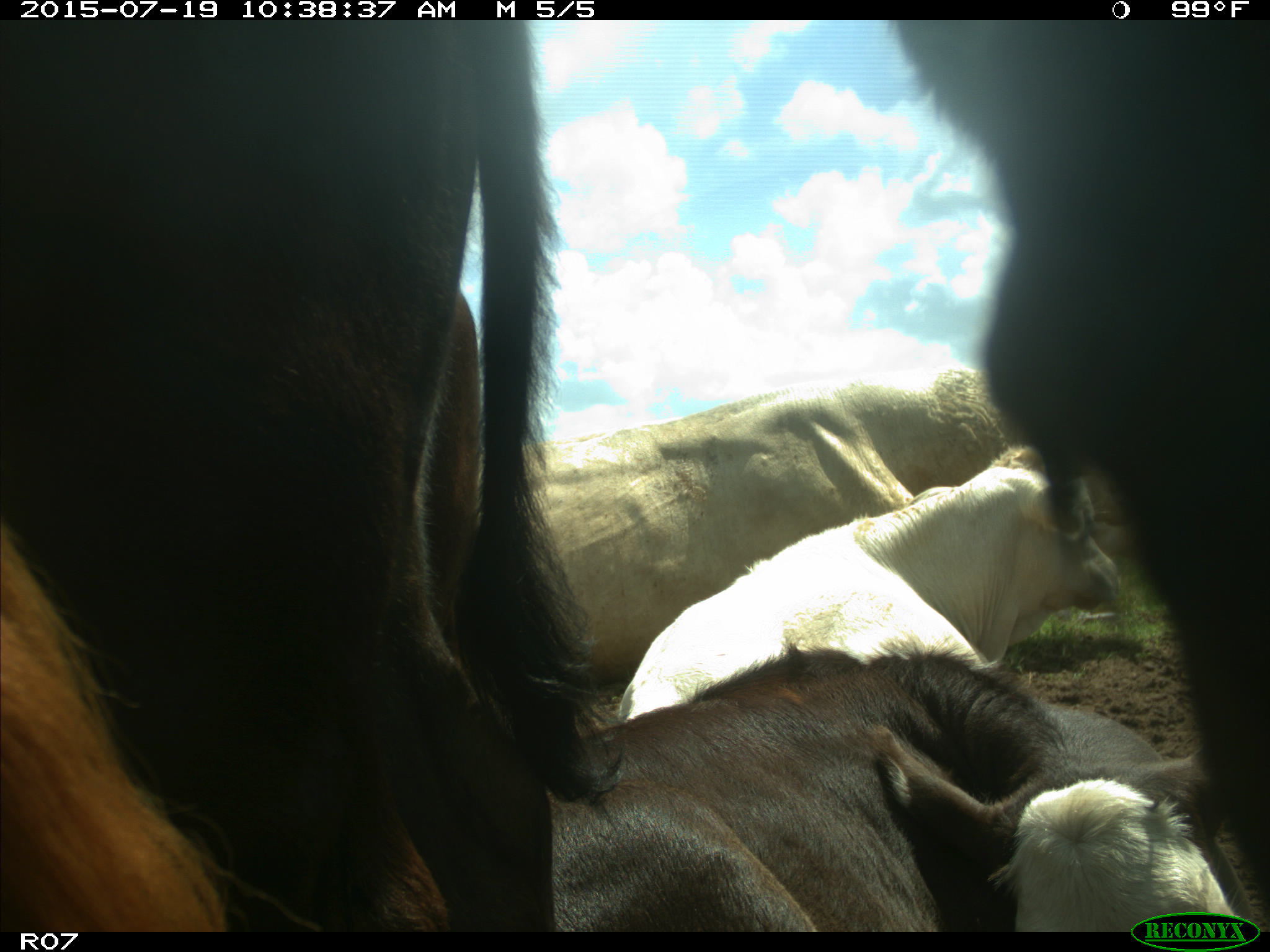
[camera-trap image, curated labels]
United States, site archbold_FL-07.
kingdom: Animalia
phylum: Chordata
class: Mammalia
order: Artiodactyla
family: Bovidae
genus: Bos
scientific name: Bos taurus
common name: domestic cow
Bos taurus (domestic cow).